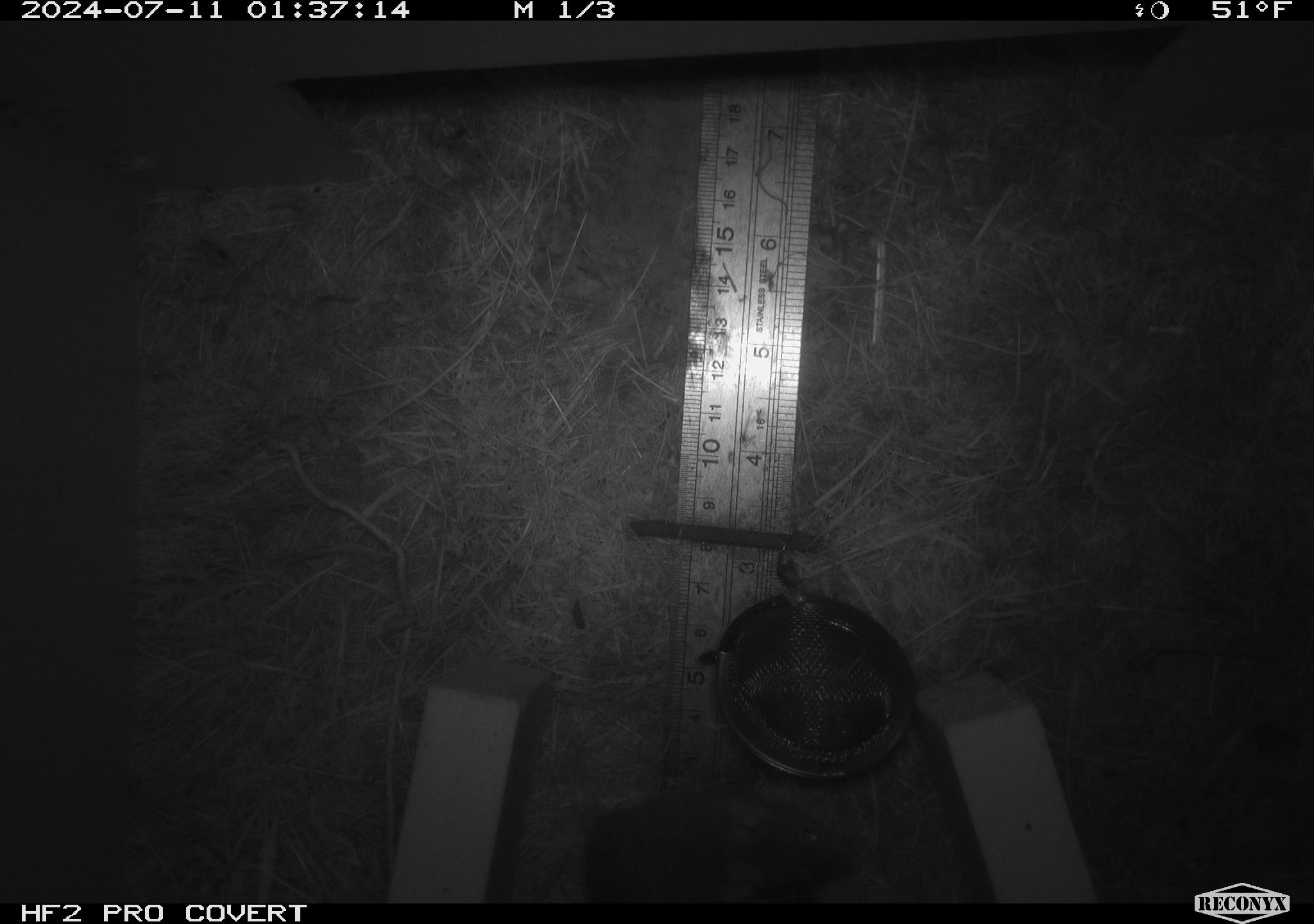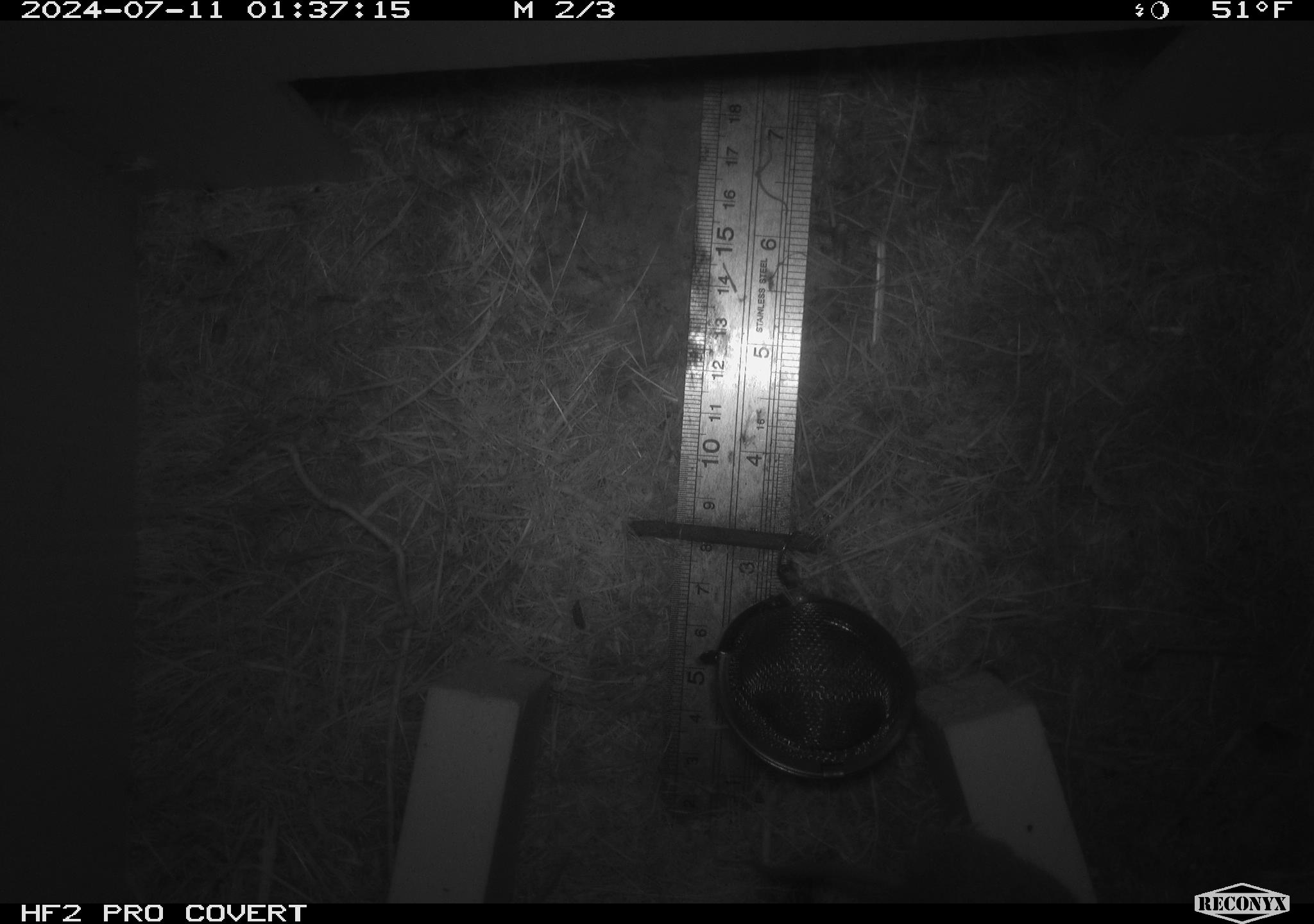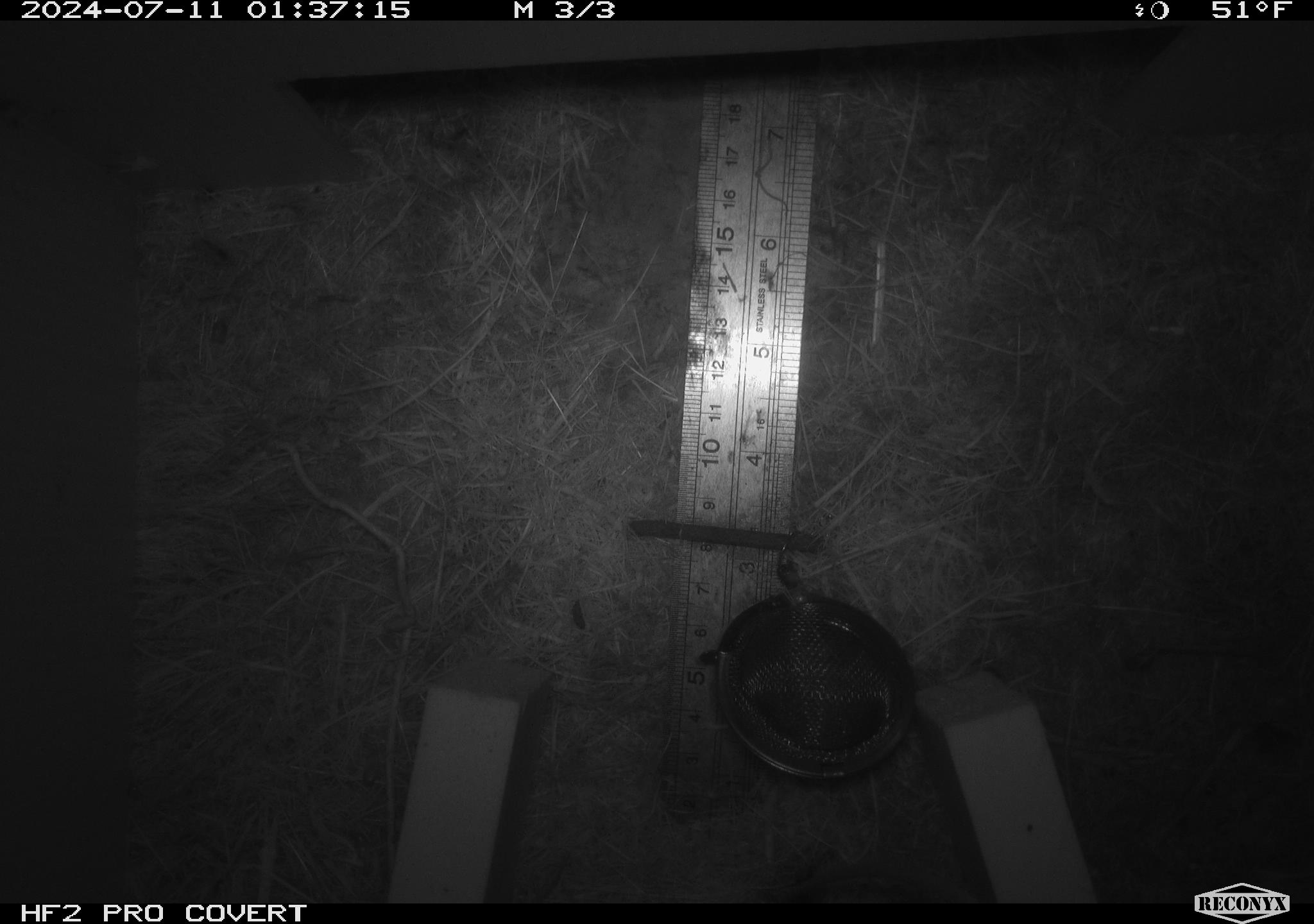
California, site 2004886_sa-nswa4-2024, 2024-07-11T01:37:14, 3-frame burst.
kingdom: Animalia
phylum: Chordata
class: Mammalia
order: Rodentia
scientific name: Rodentia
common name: mouse species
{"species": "mouse species (Rodentia)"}